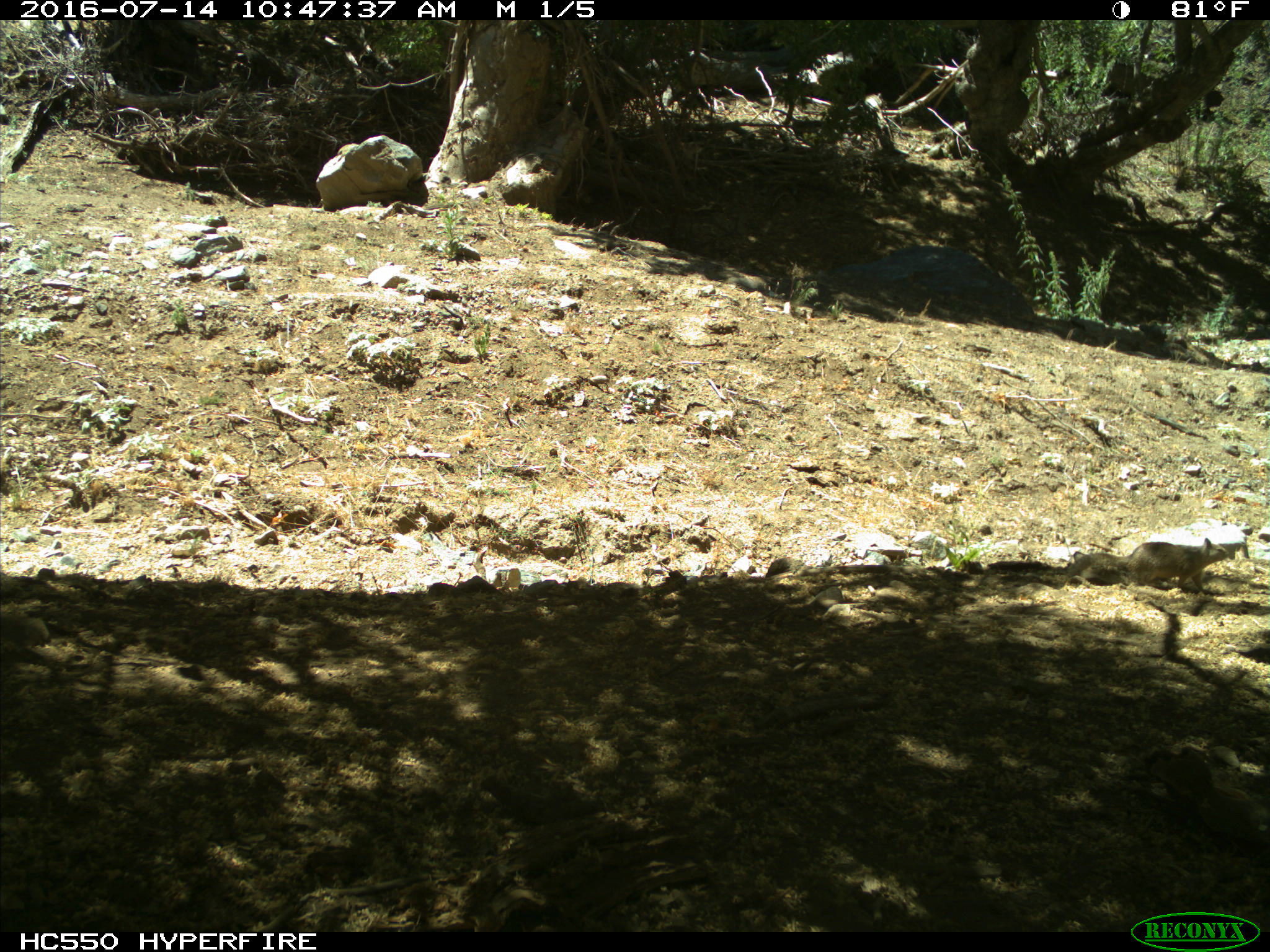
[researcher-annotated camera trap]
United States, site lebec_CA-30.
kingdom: Animalia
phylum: Chordata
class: Mammalia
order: Rodentia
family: Sciuridae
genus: Otospermophilus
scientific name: Otospermophilus beecheyi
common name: california ground squirrel